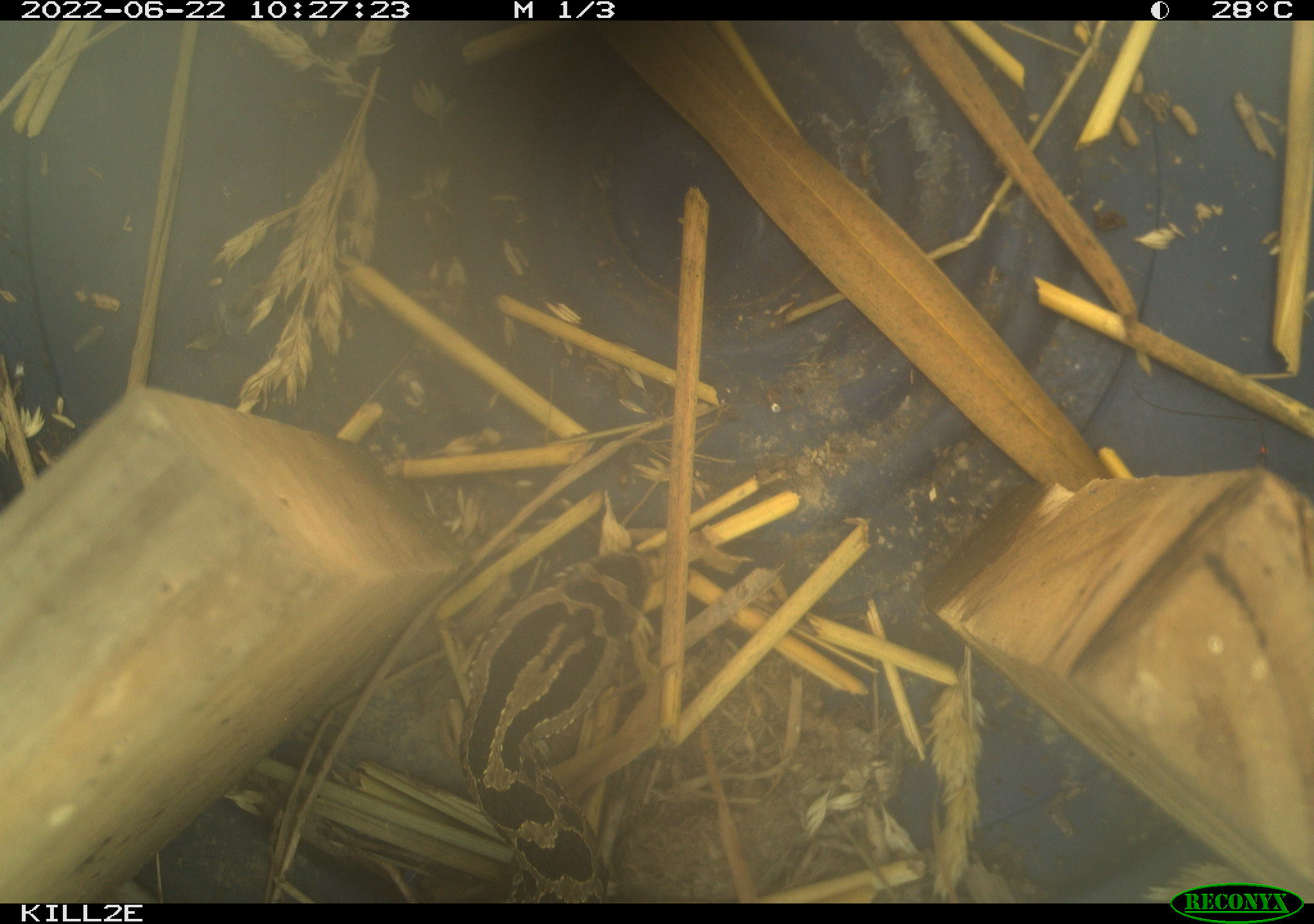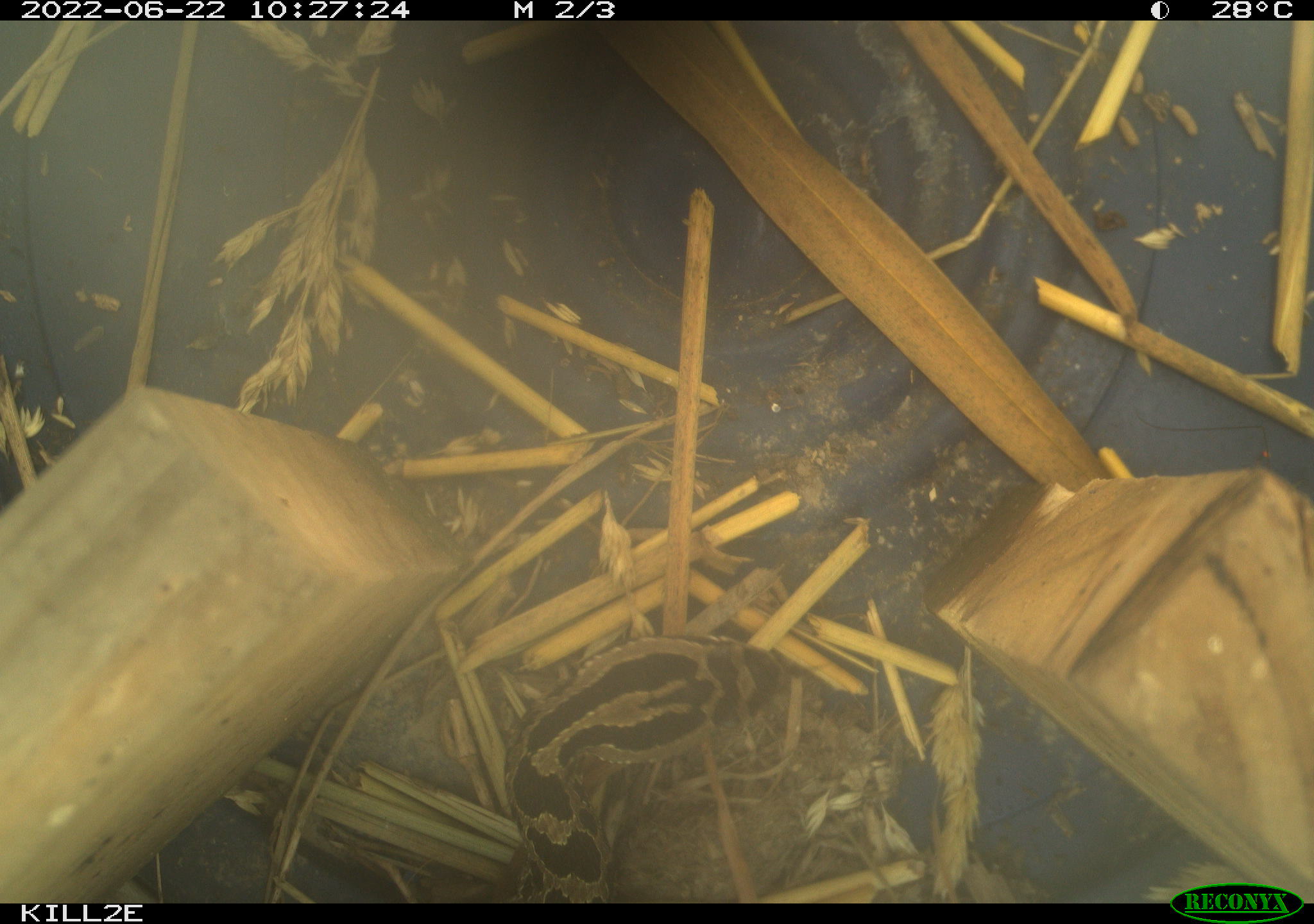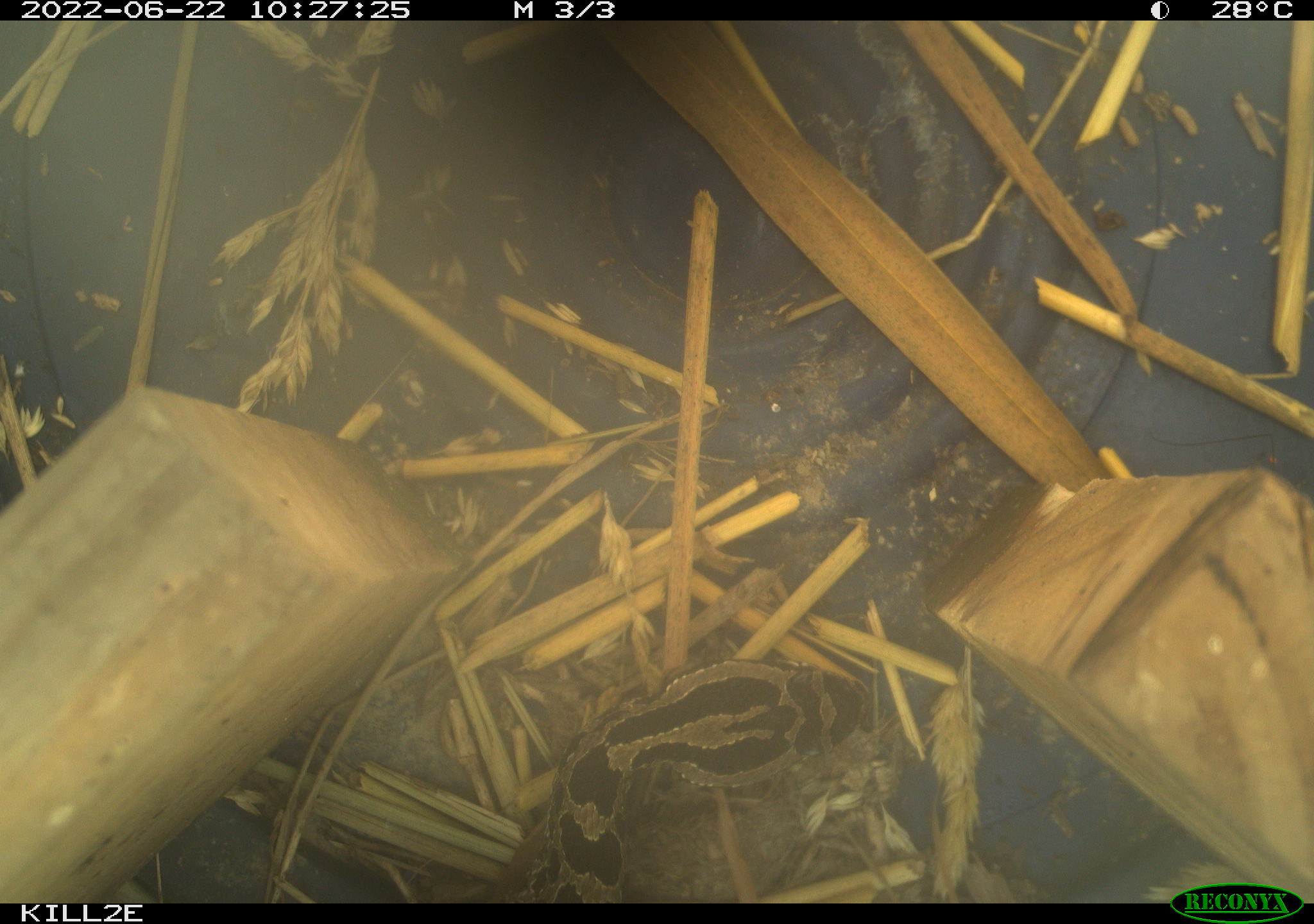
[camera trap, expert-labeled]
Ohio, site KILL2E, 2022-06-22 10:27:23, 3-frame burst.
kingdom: Animalia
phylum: Chordata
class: Reptilia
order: Squamata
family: Viperidae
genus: Sistrurus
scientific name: Sistrurus catenatus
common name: eastern massasauga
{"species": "eastern massasauga (Sistrurus catenatus)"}